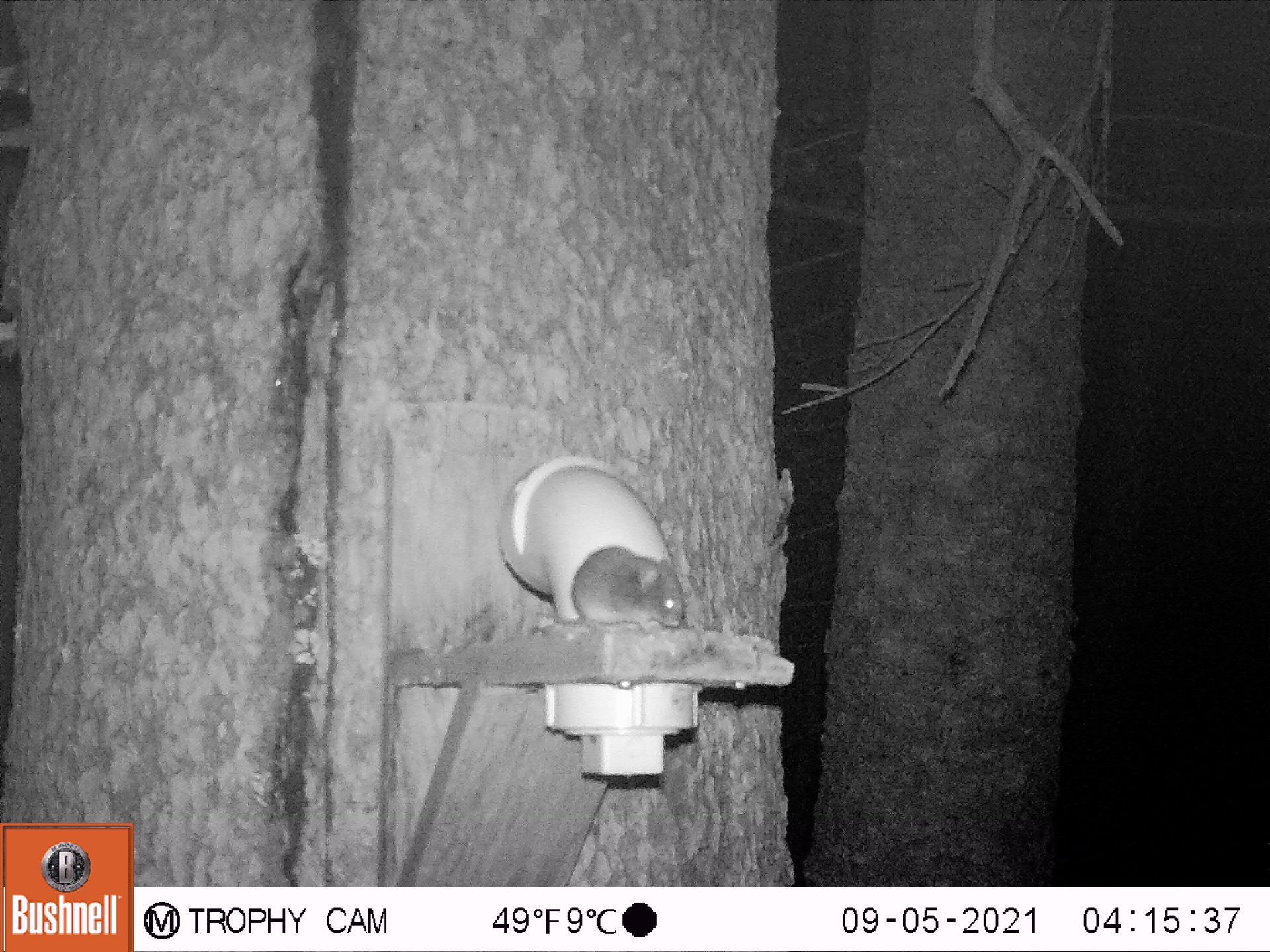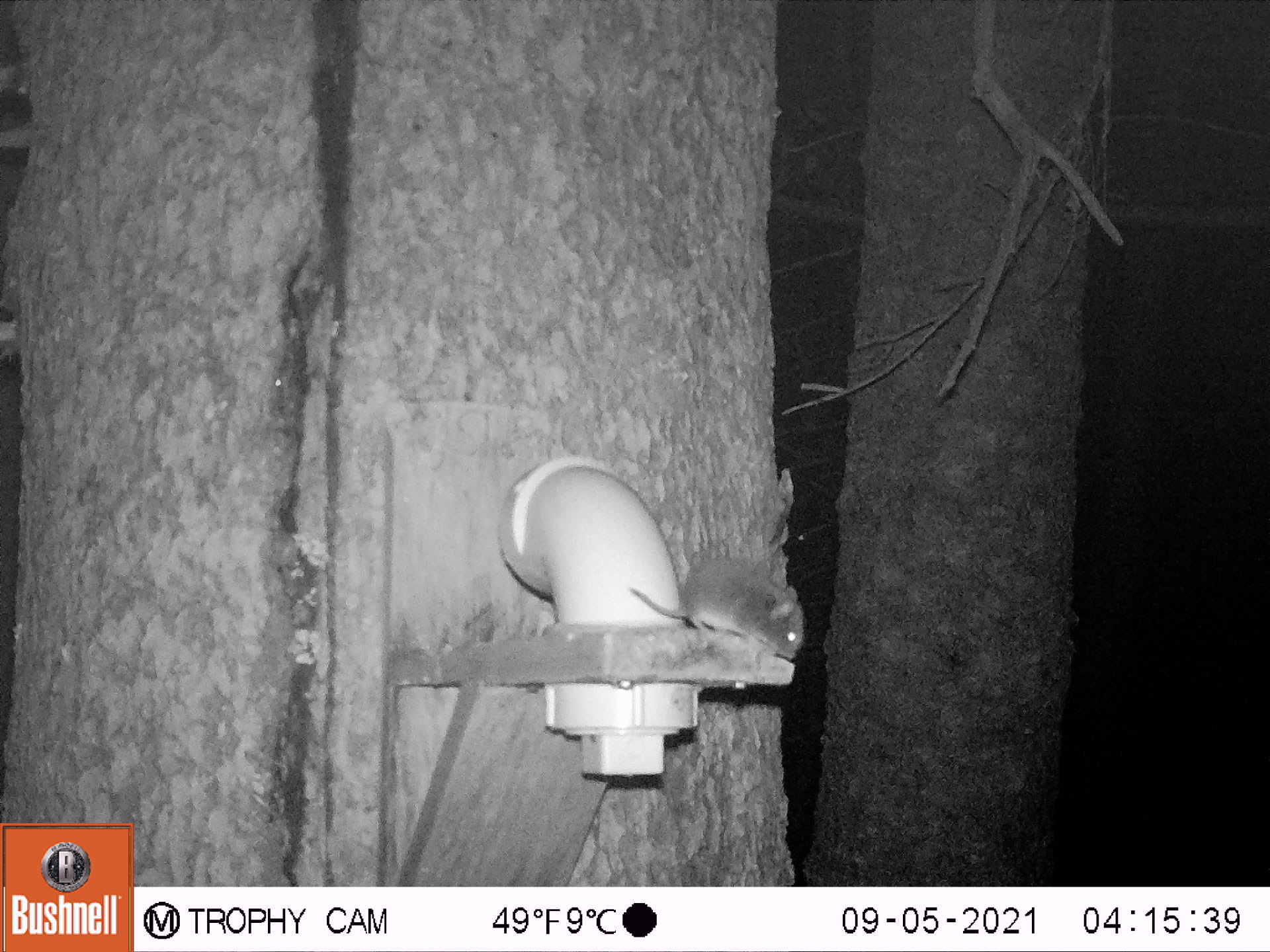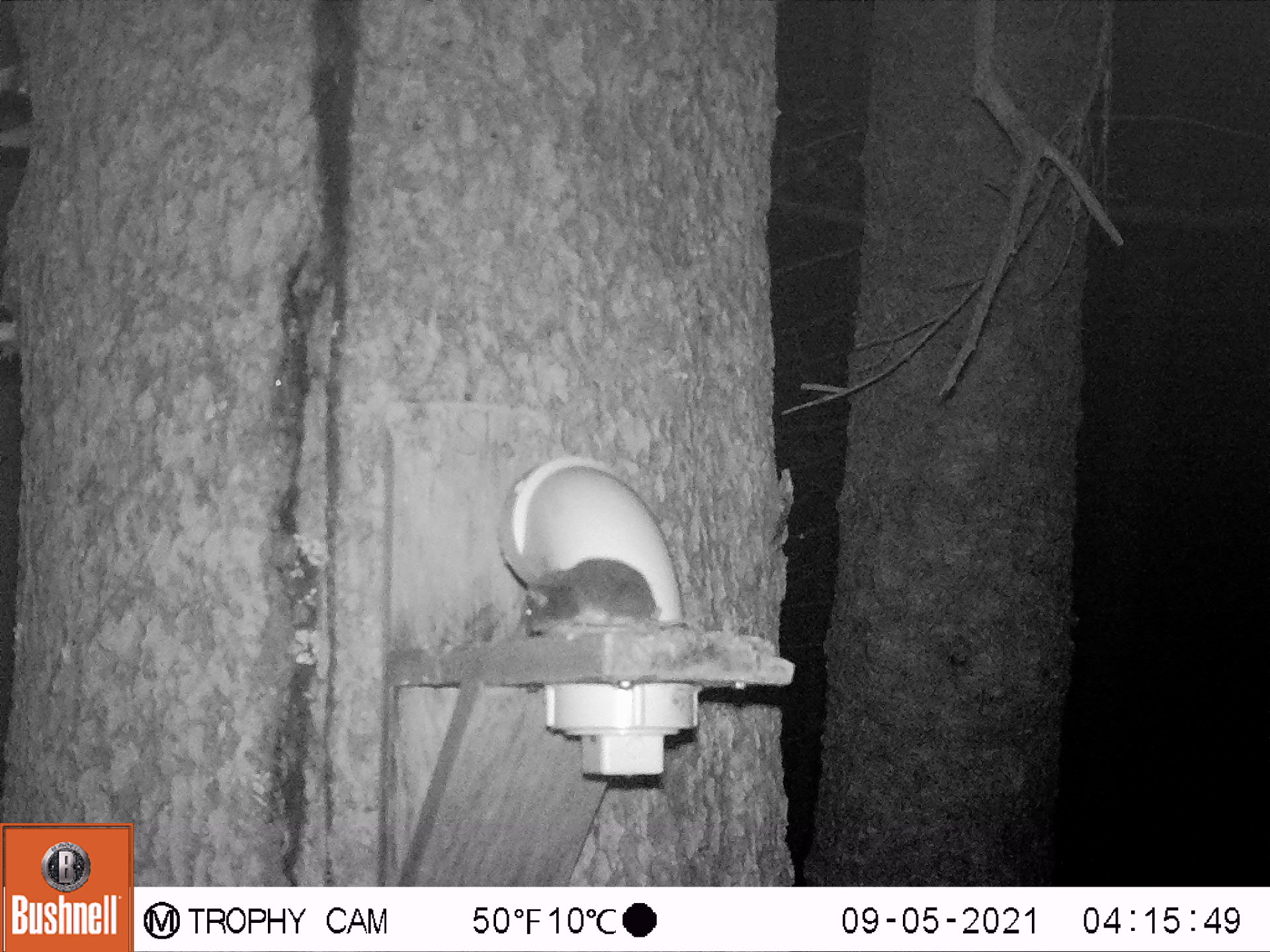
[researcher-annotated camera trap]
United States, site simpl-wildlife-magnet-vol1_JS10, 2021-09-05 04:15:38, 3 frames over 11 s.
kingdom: Animalia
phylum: Chordata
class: Mammalia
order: Rodentia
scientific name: Rodentia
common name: mouse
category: mouse sp.